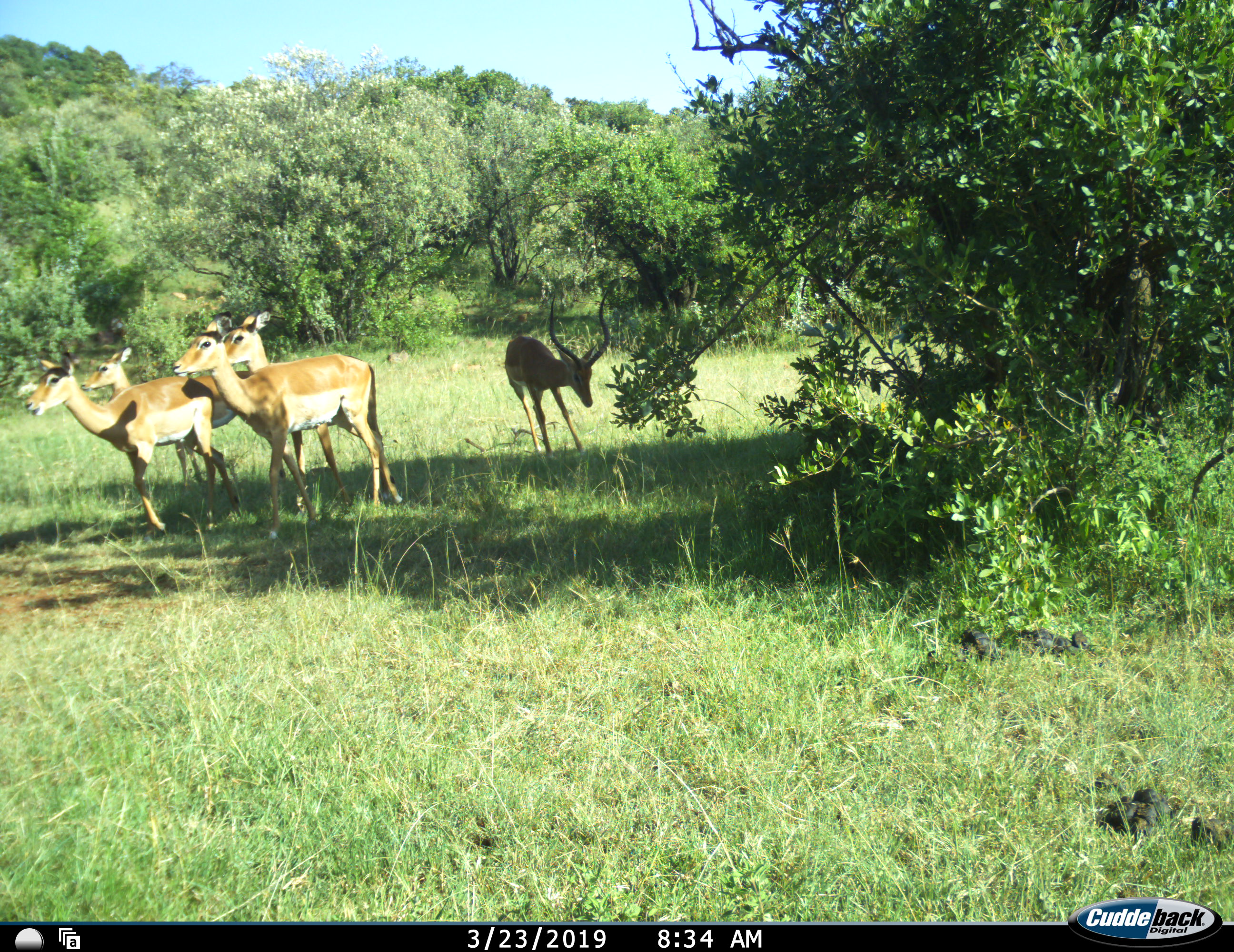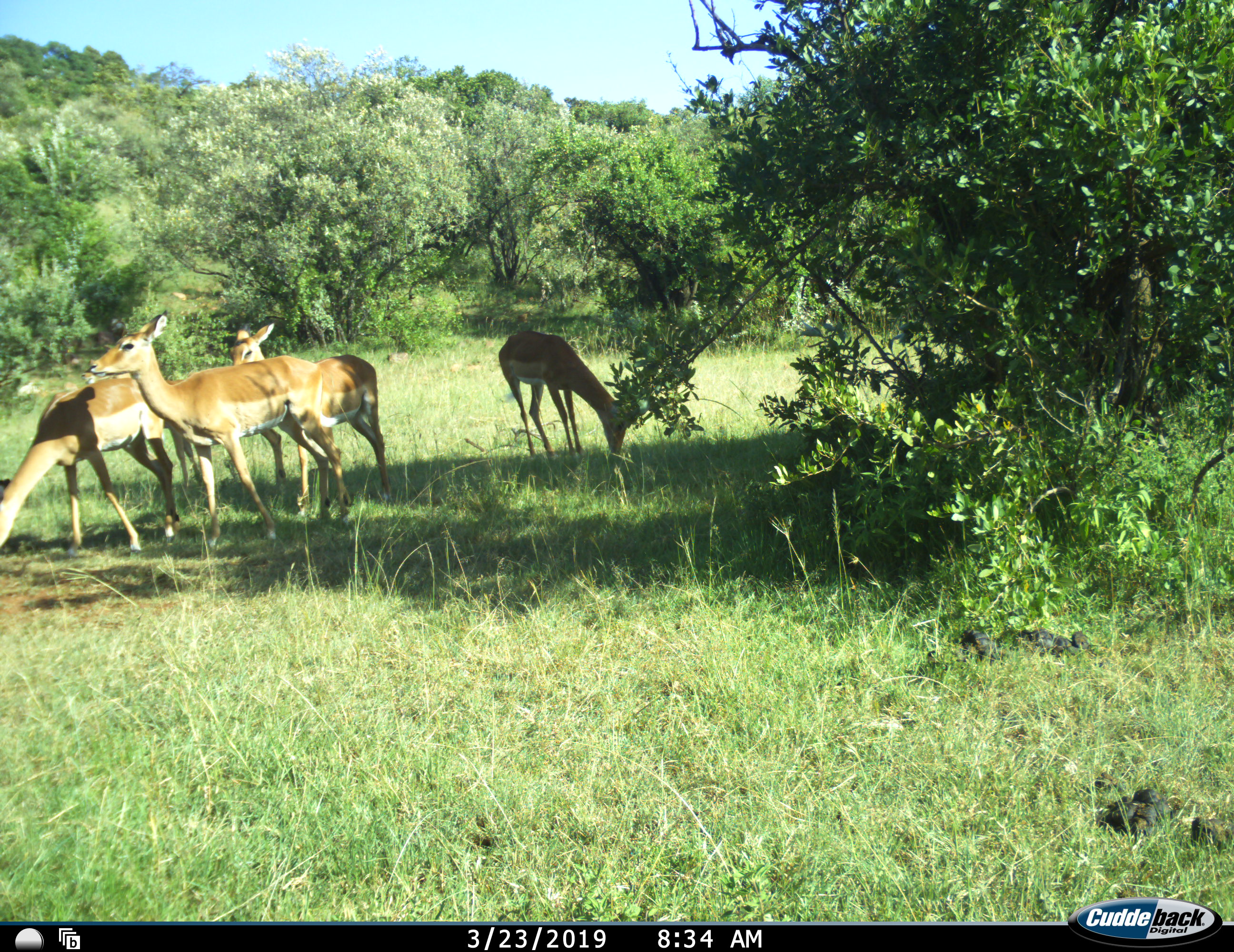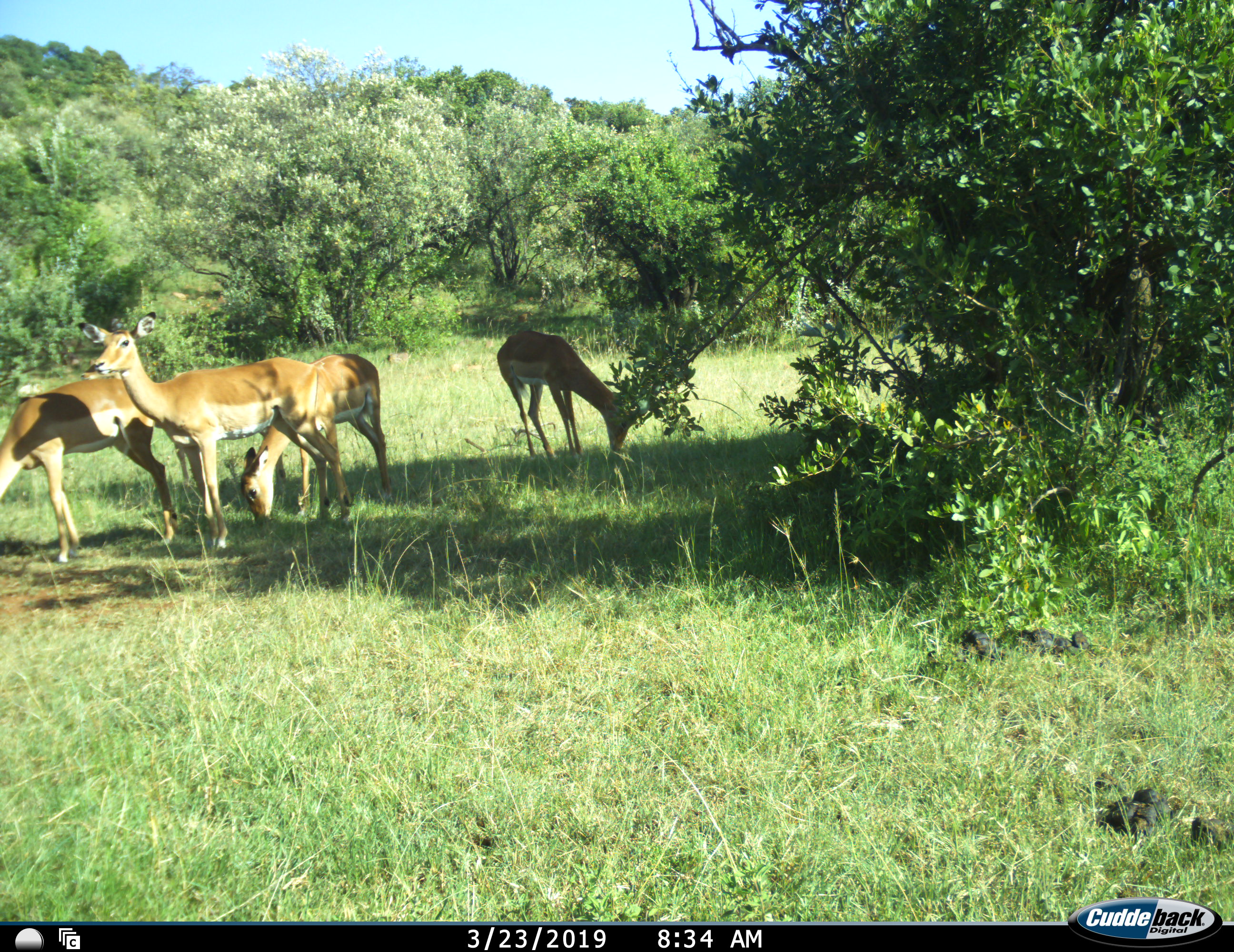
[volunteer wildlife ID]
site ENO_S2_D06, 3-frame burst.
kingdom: Animalia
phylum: Chordata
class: Mammalia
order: Artiodactyla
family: Bovidae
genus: Aepyceros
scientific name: Aepyceros melampus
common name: impala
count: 5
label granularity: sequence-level